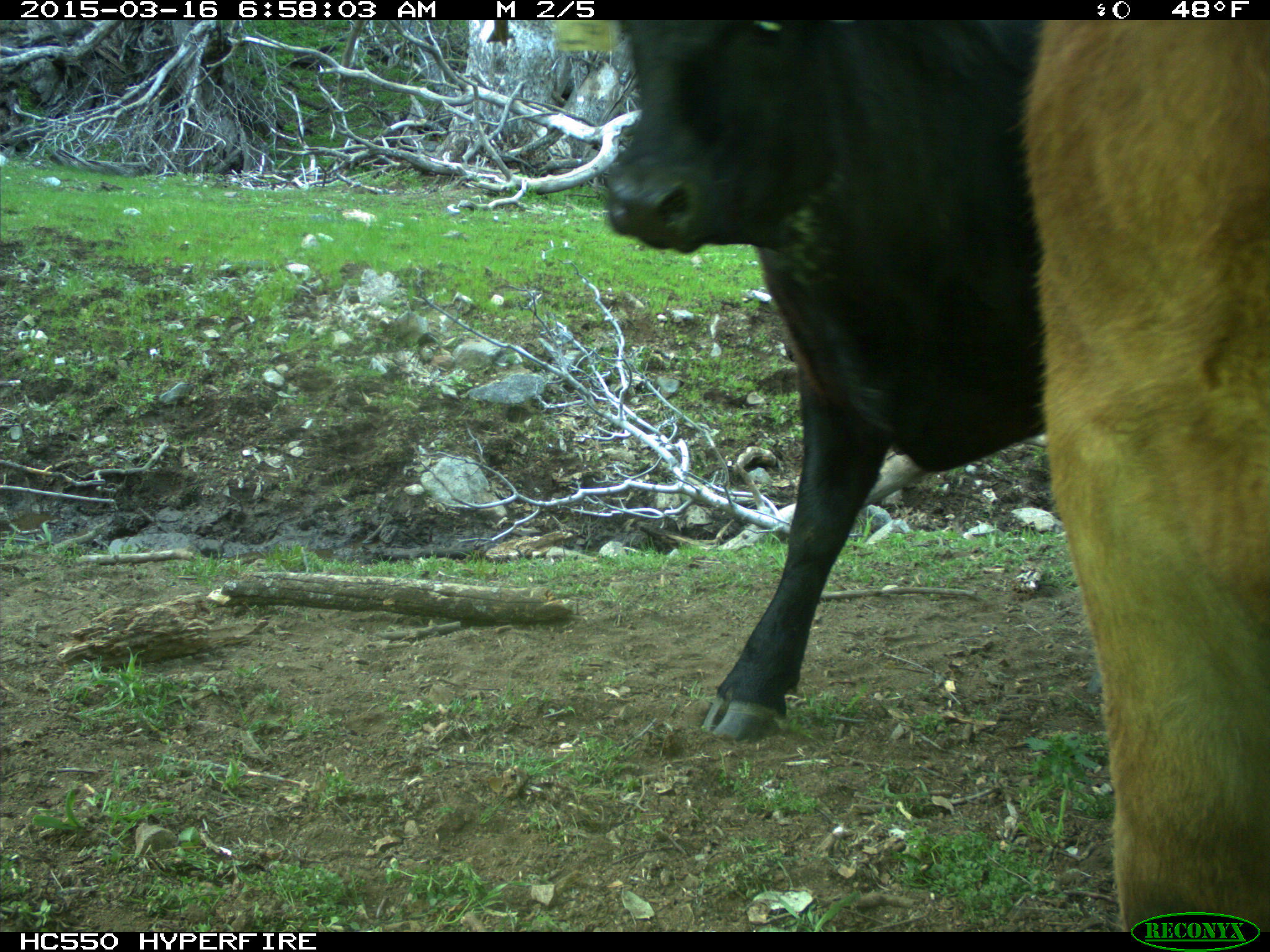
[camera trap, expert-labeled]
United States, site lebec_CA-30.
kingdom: Animalia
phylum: Chordata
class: Mammalia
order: Artiodactyla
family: Bovidae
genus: Bos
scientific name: Bos taurus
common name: domestic cow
Bos taurus (domestic cow).